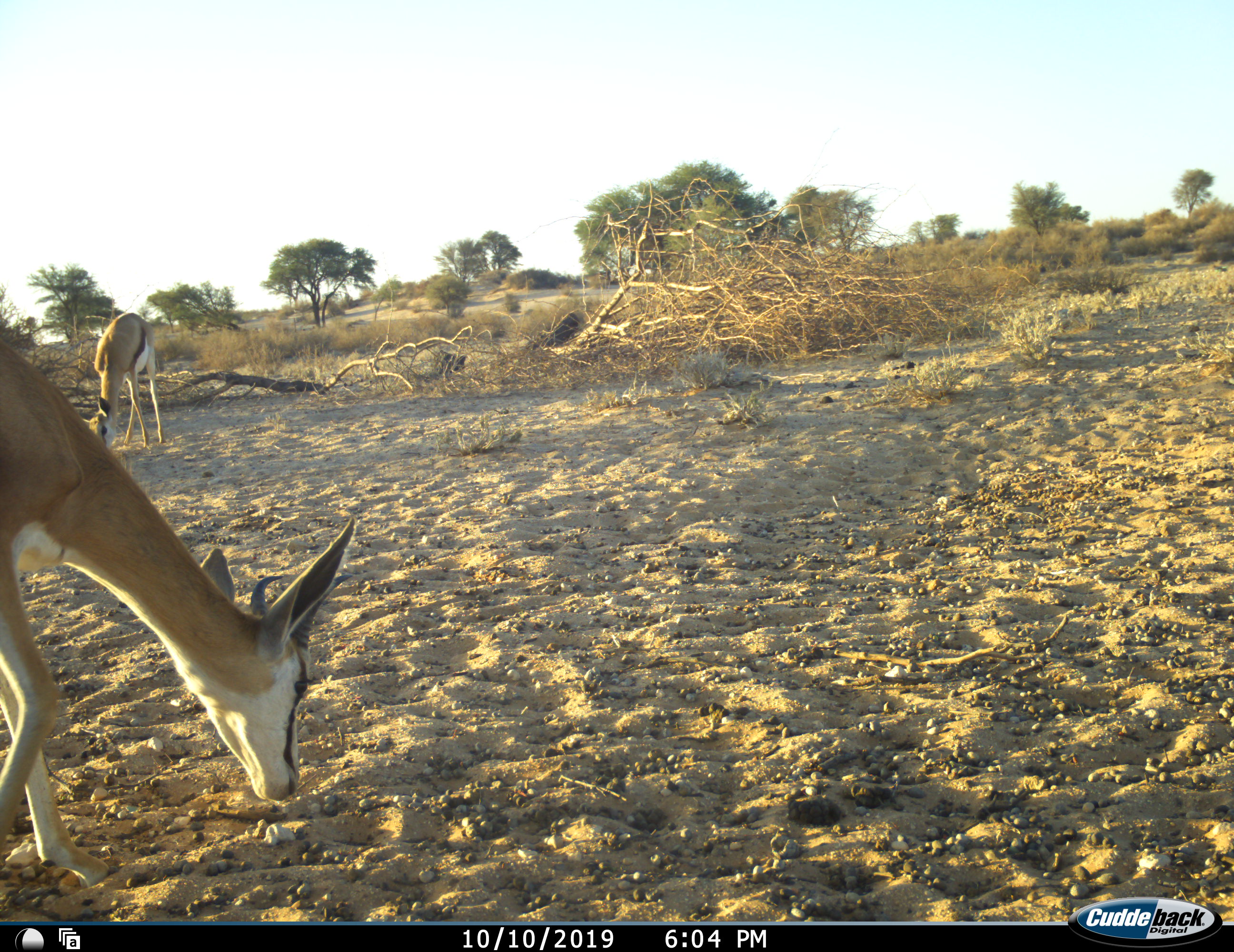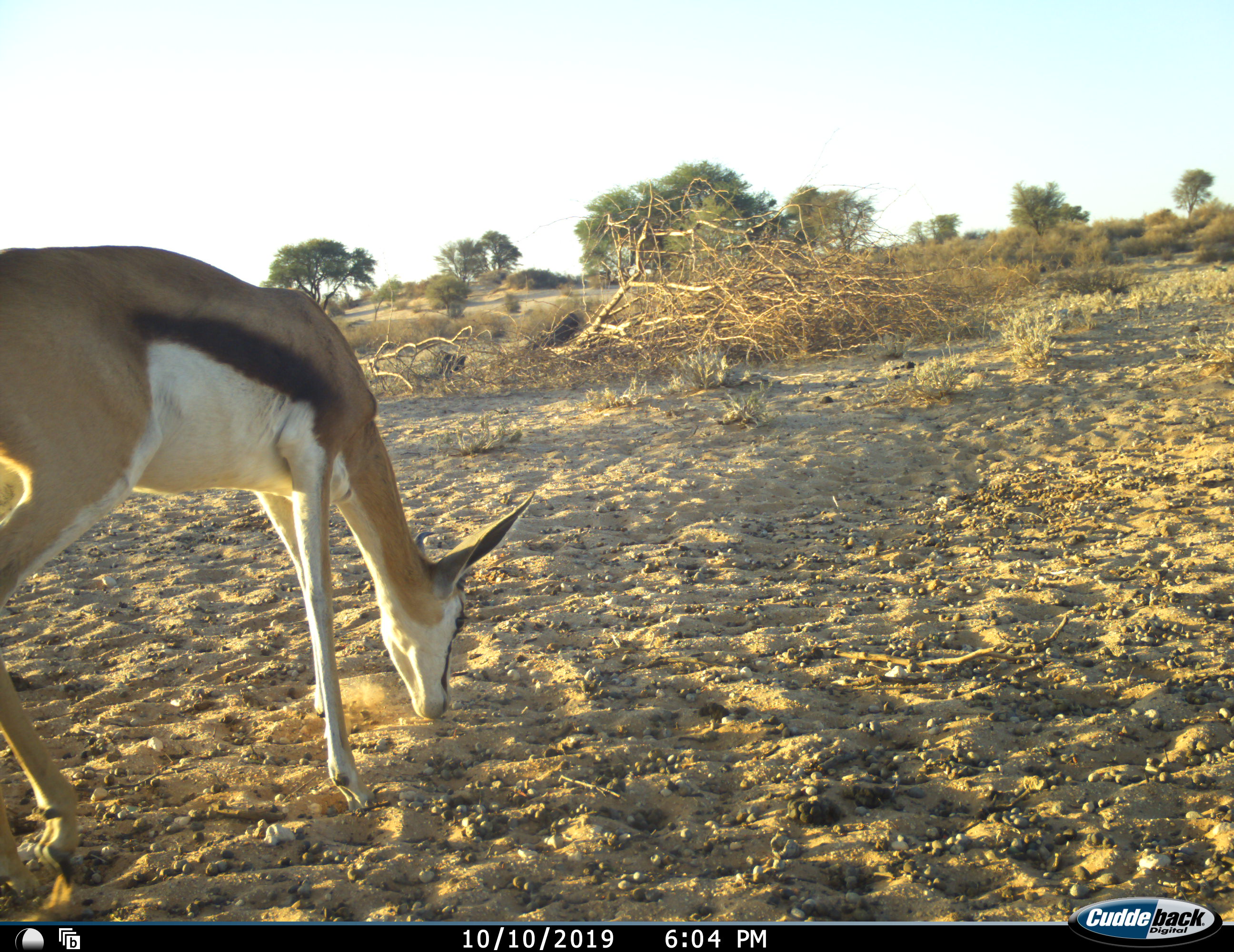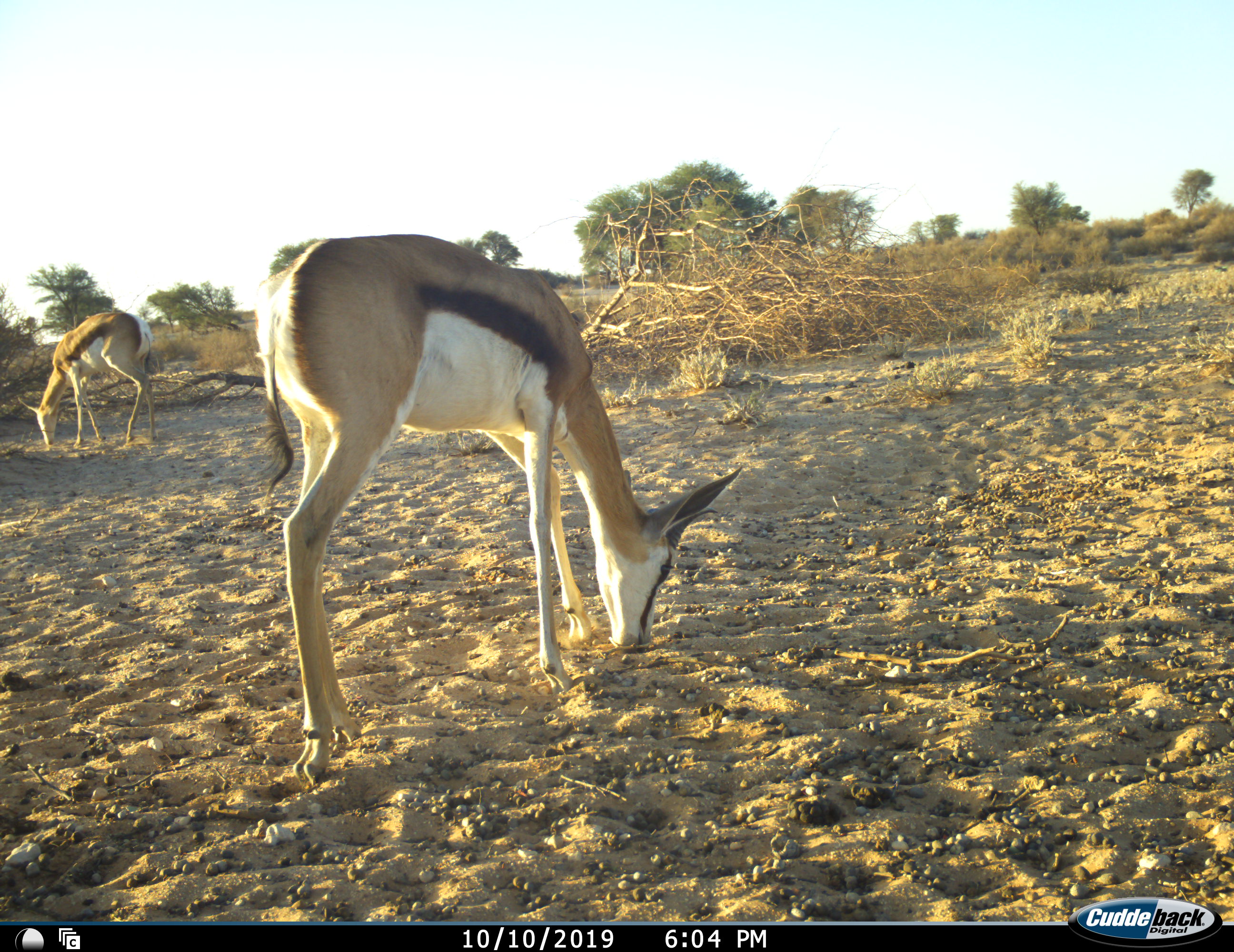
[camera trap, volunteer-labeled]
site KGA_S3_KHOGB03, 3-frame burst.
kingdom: Animalia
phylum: Chordata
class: Mammalia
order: Artiodactyla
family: Bovidae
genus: Antidorcas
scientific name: Antidorcas marsupialis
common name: springbok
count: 2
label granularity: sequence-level